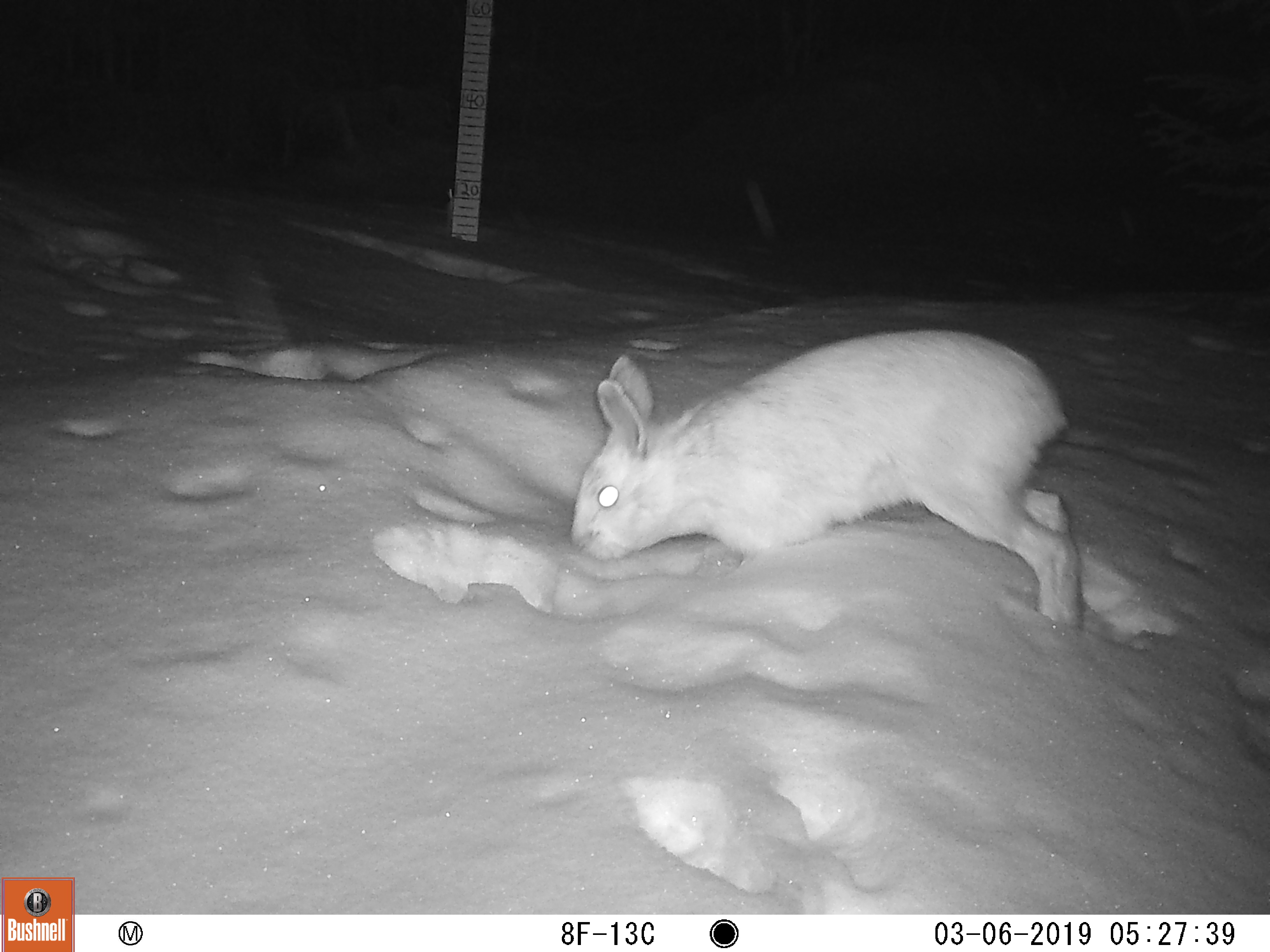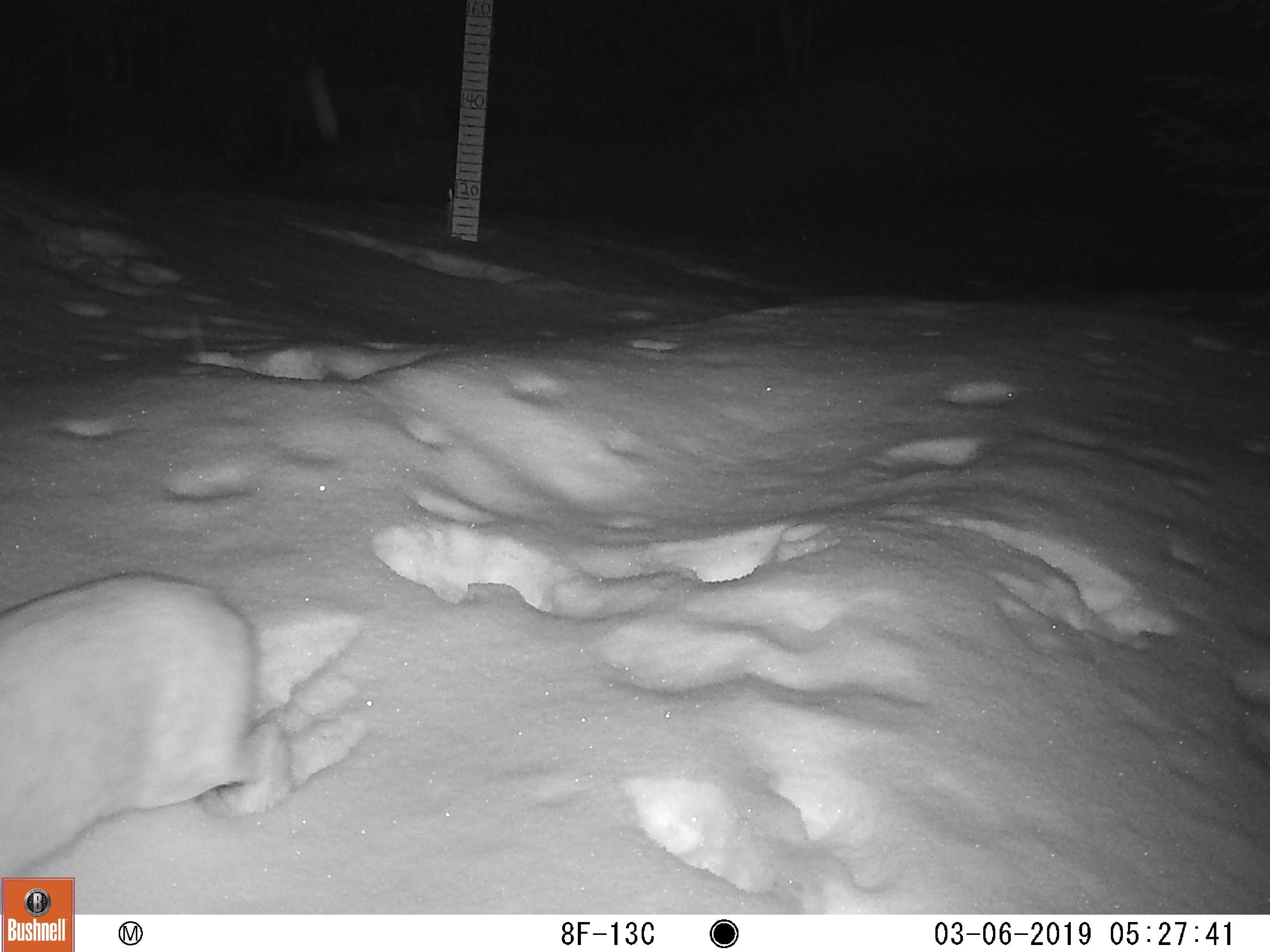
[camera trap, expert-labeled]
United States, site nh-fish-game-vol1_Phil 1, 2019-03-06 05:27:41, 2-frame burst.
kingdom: Animalia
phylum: Chordata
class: Mammalia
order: Lagomorpha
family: Leporidae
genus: Lepus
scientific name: Lepus americanus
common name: snowshoe hare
Snowshoe hare (Lepus americanus).